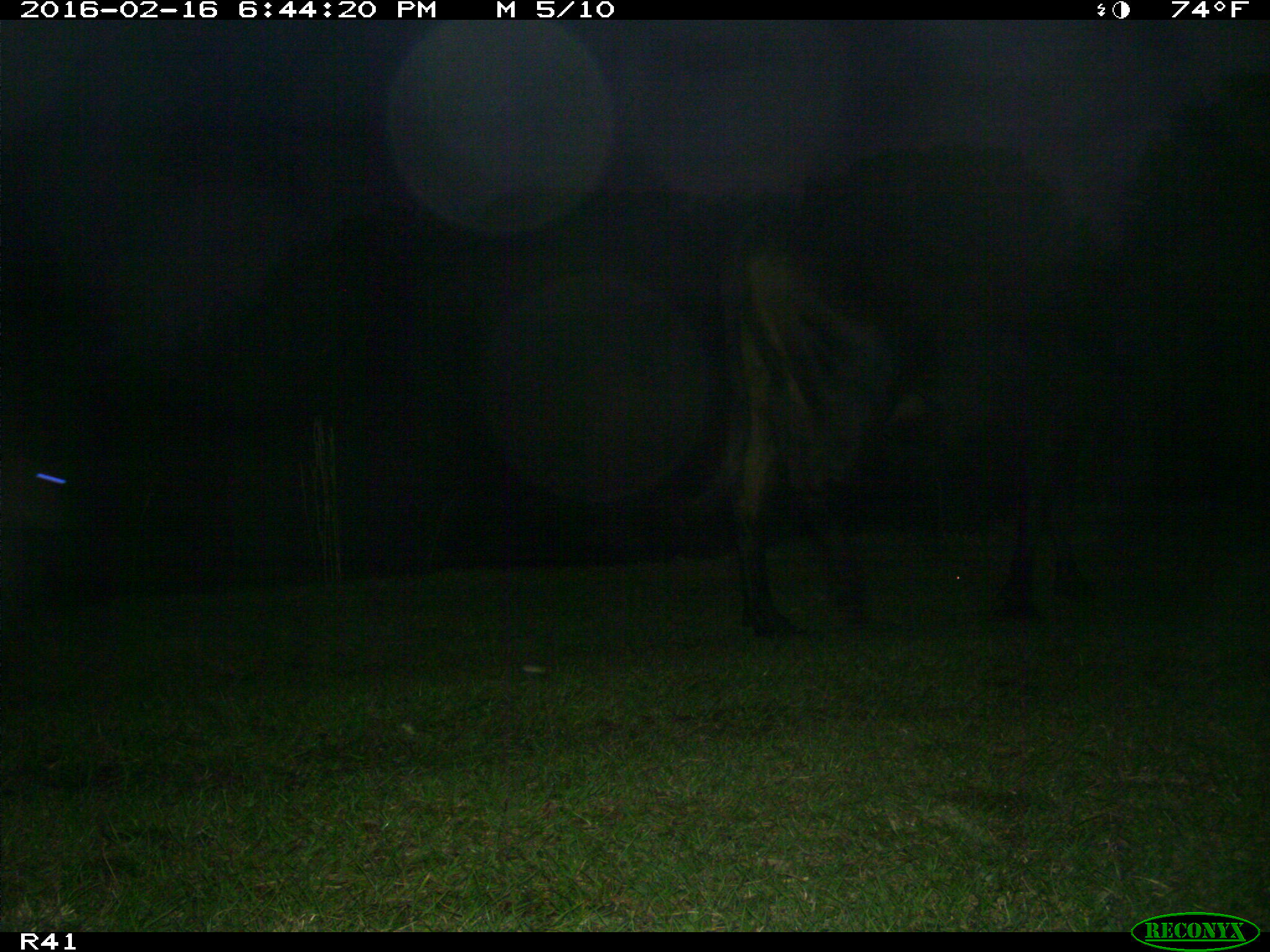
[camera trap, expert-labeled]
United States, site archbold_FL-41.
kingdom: Animalia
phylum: Chordata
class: Mammalia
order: Artiodactyla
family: Bovidae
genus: Bos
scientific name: Bos taurus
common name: domestic cow